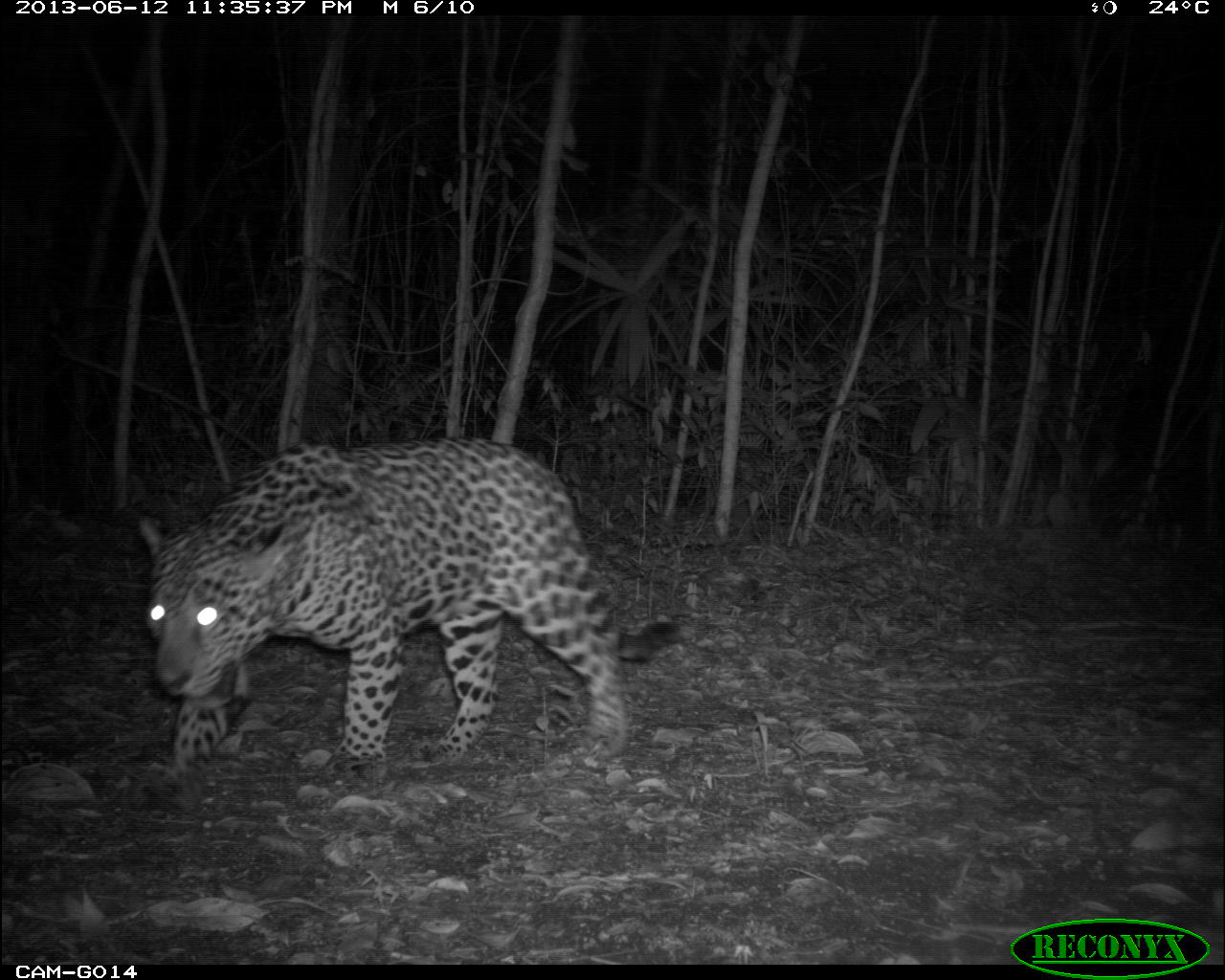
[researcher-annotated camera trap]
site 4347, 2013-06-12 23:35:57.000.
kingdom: Animalia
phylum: Chordata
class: Mammalia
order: Carnivora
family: Felidae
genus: Panthera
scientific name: Panthera onca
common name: jaguar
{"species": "Panthera onca (jaguar)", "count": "1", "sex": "male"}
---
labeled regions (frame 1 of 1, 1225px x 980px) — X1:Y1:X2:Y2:
panthera onca: 133:437:677:784